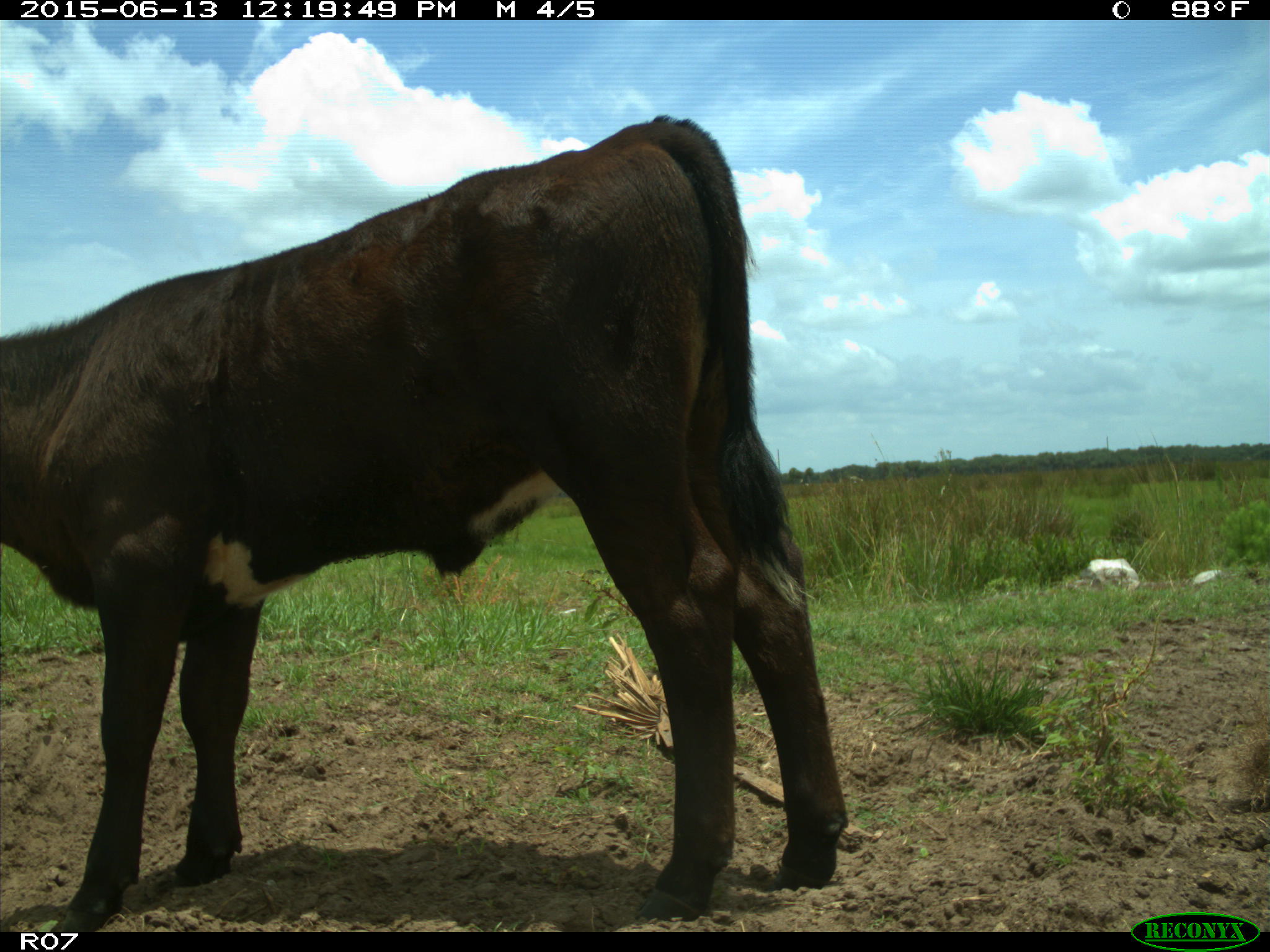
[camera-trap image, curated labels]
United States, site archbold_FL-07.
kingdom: Animalia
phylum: Chordata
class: Mammalia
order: Artiodactyla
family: Bovidae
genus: Bos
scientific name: Bos taurus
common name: domestic cow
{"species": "Bos taurus (domestic cow)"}